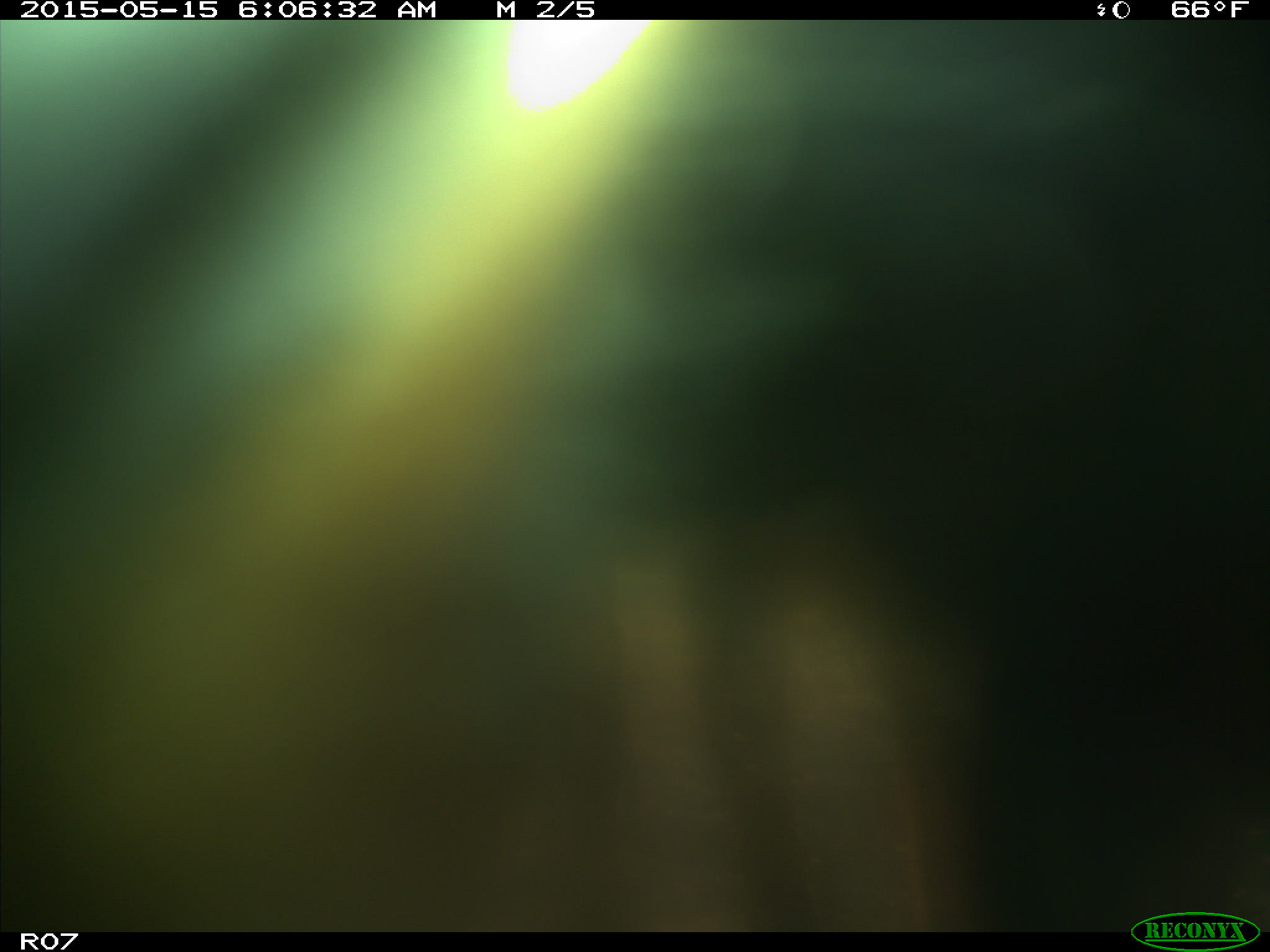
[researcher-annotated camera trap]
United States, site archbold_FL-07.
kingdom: Animalia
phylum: Chordata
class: Mammalia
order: Artiodactyla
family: Bovidae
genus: Bos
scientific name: Bos taurus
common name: domestic cow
Bos taurus (domestic cow).